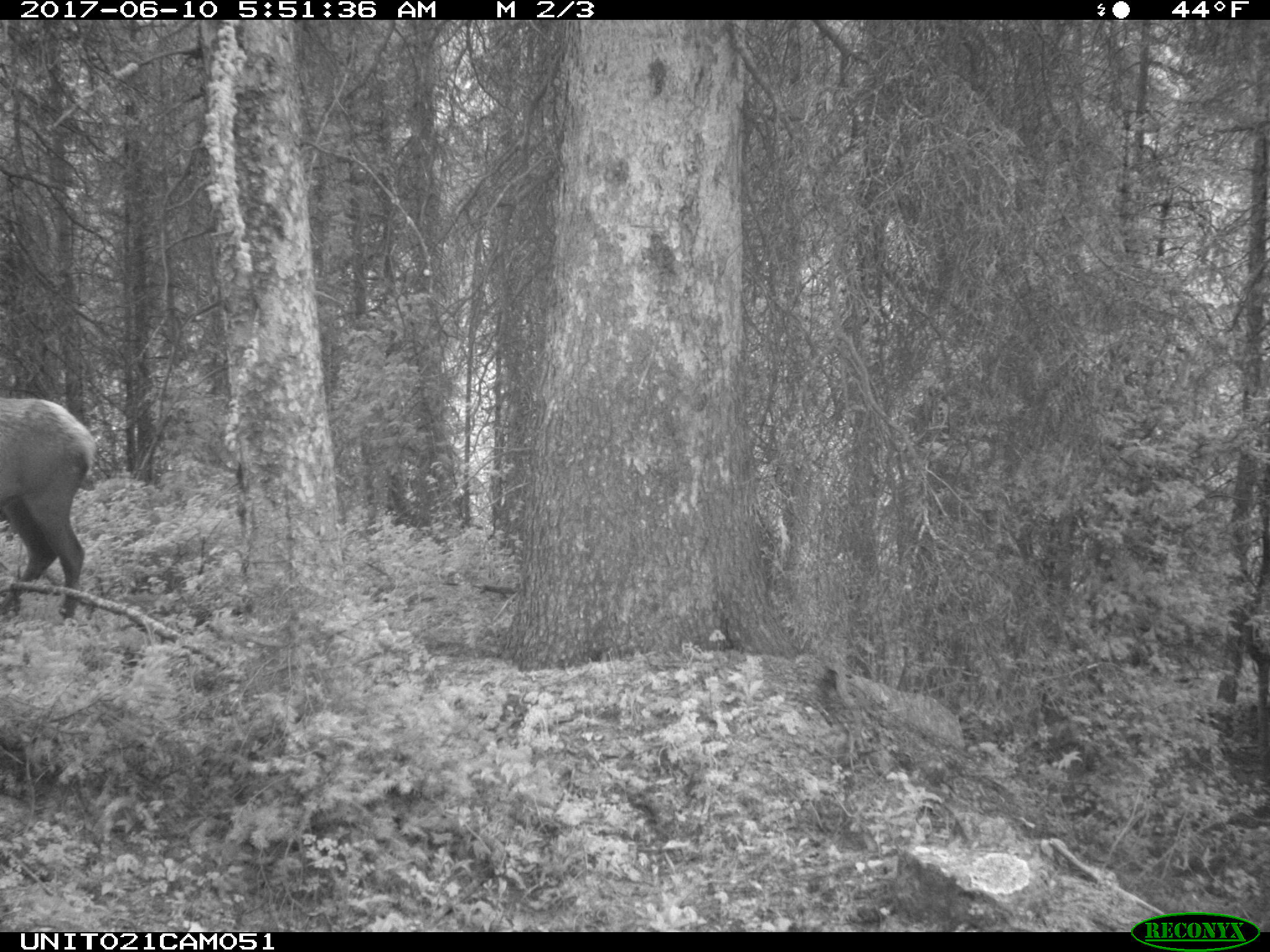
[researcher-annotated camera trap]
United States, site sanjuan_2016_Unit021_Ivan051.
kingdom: Animalia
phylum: Chordata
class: Mammalia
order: Artiodactyla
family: Cervidae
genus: Cervus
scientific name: Cervus elaphus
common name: red deer